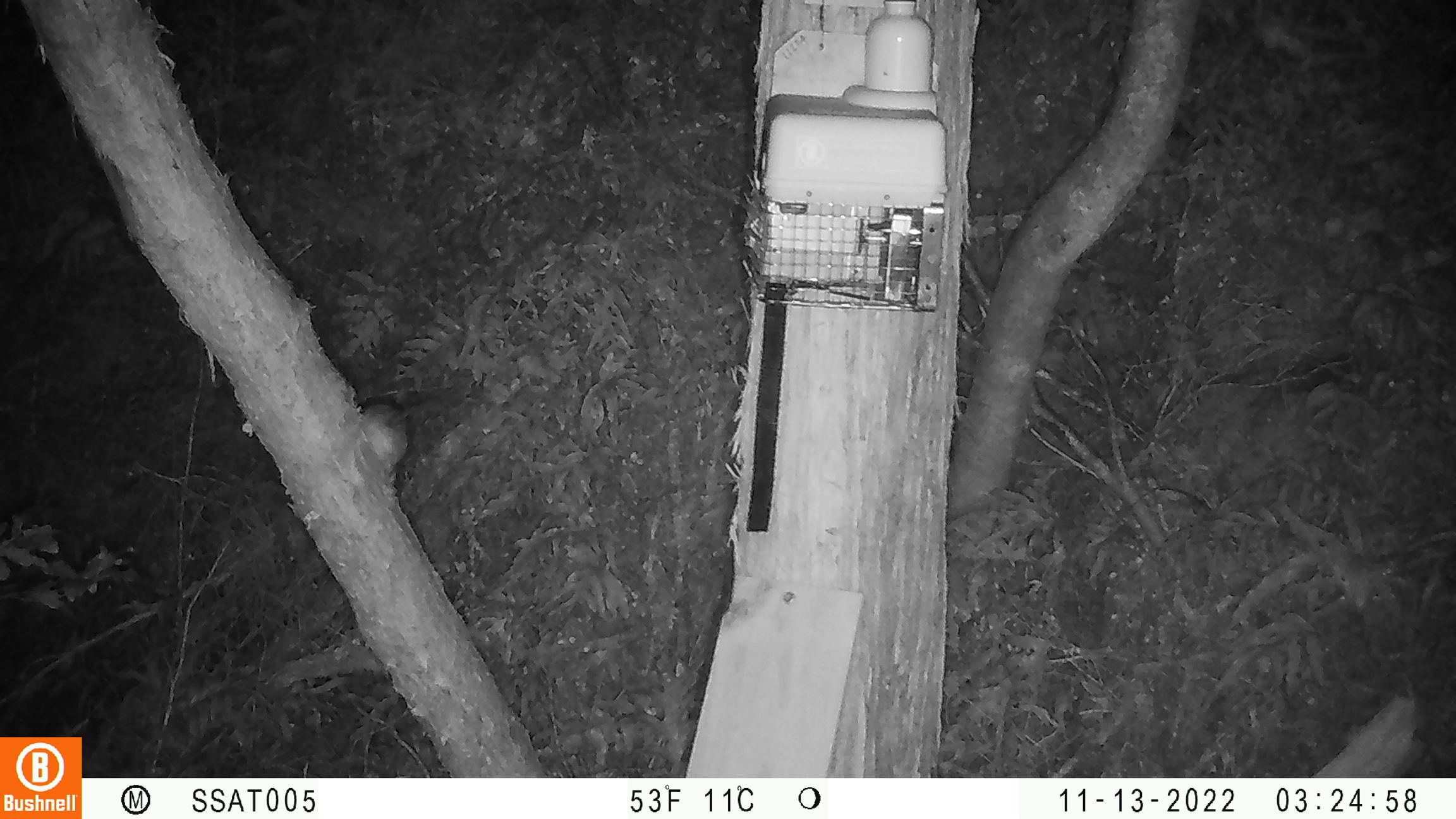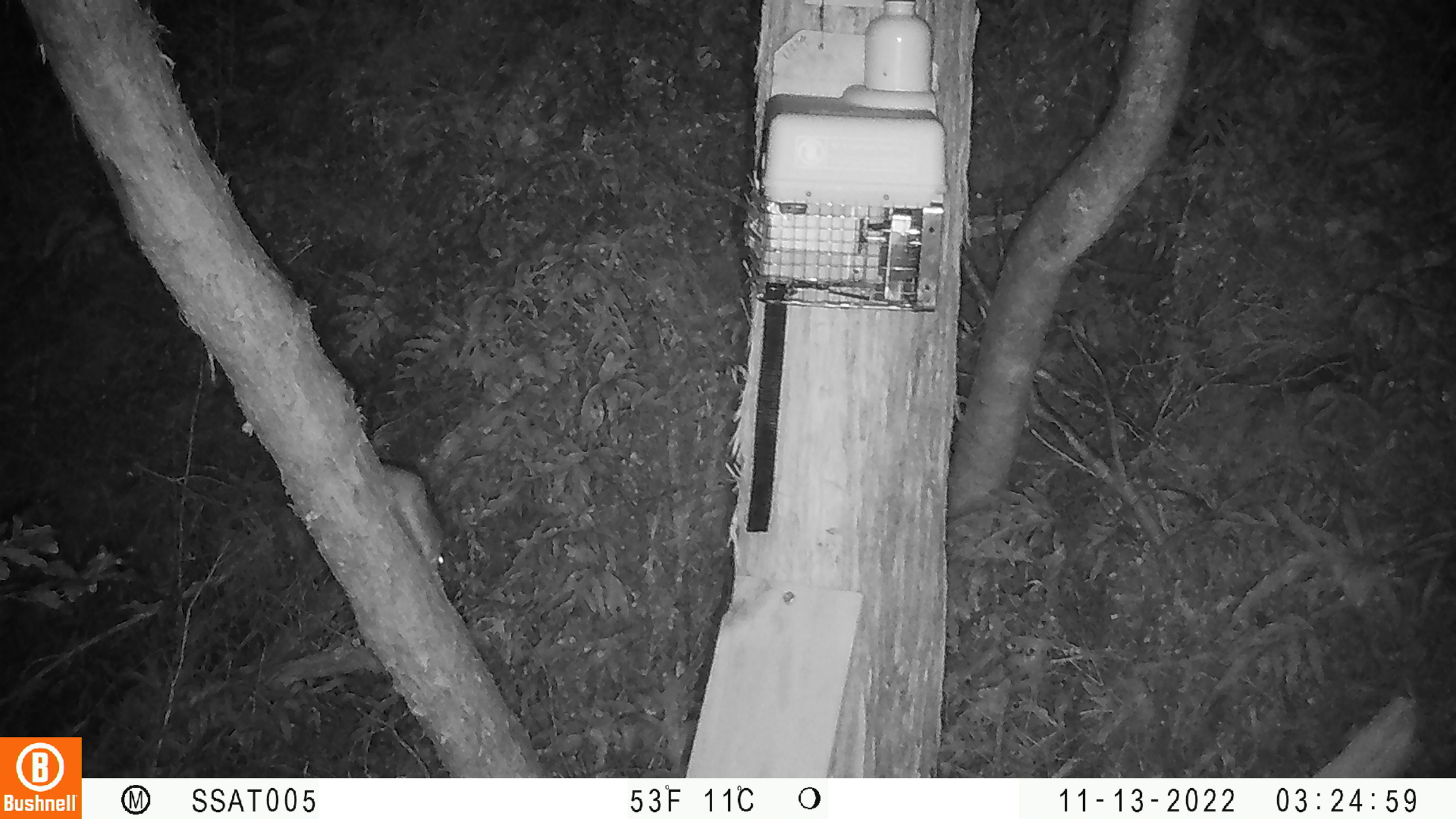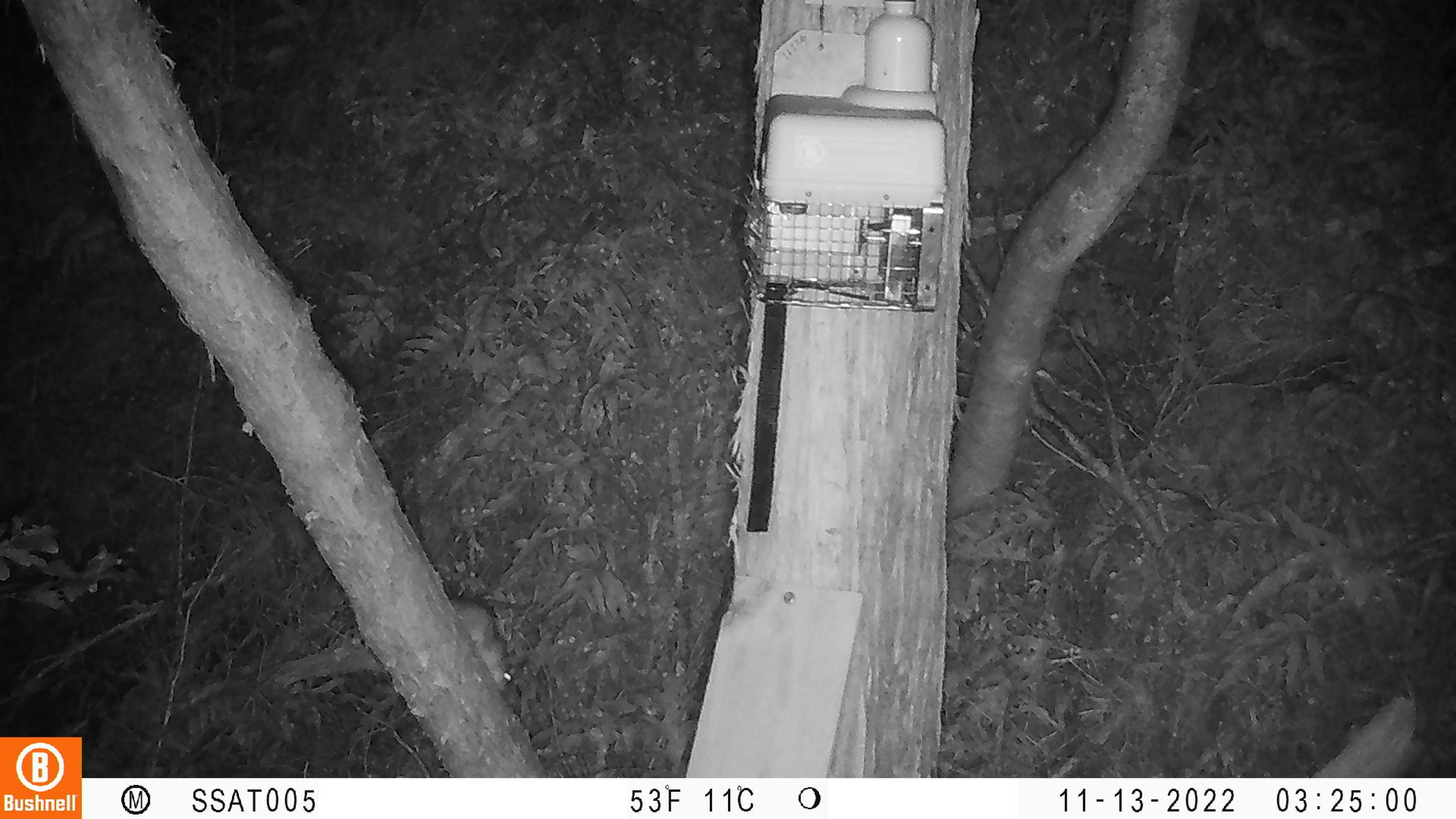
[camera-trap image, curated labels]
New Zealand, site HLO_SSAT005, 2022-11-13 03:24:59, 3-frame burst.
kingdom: Animalia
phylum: Chordata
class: Mammalia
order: Rodentia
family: Muridae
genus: Rattus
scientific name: Rattus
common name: rat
Rat (Rattus).